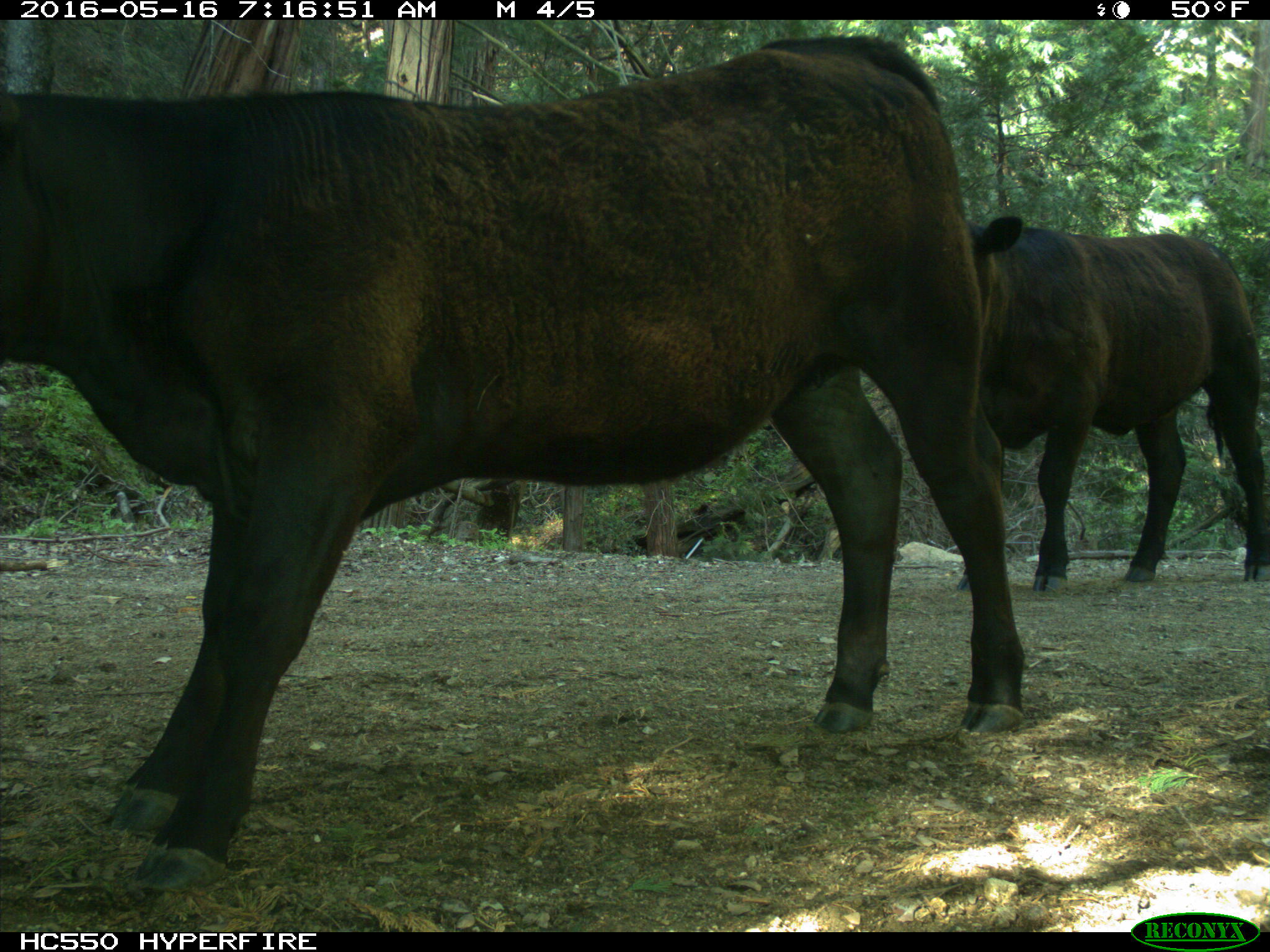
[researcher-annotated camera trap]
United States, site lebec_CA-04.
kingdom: Animalia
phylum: Chordata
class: Mammalia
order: Artiodactyla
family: Bovidae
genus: Bos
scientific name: Bos taurus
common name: domestic cow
Bos taurus (domestic cow).